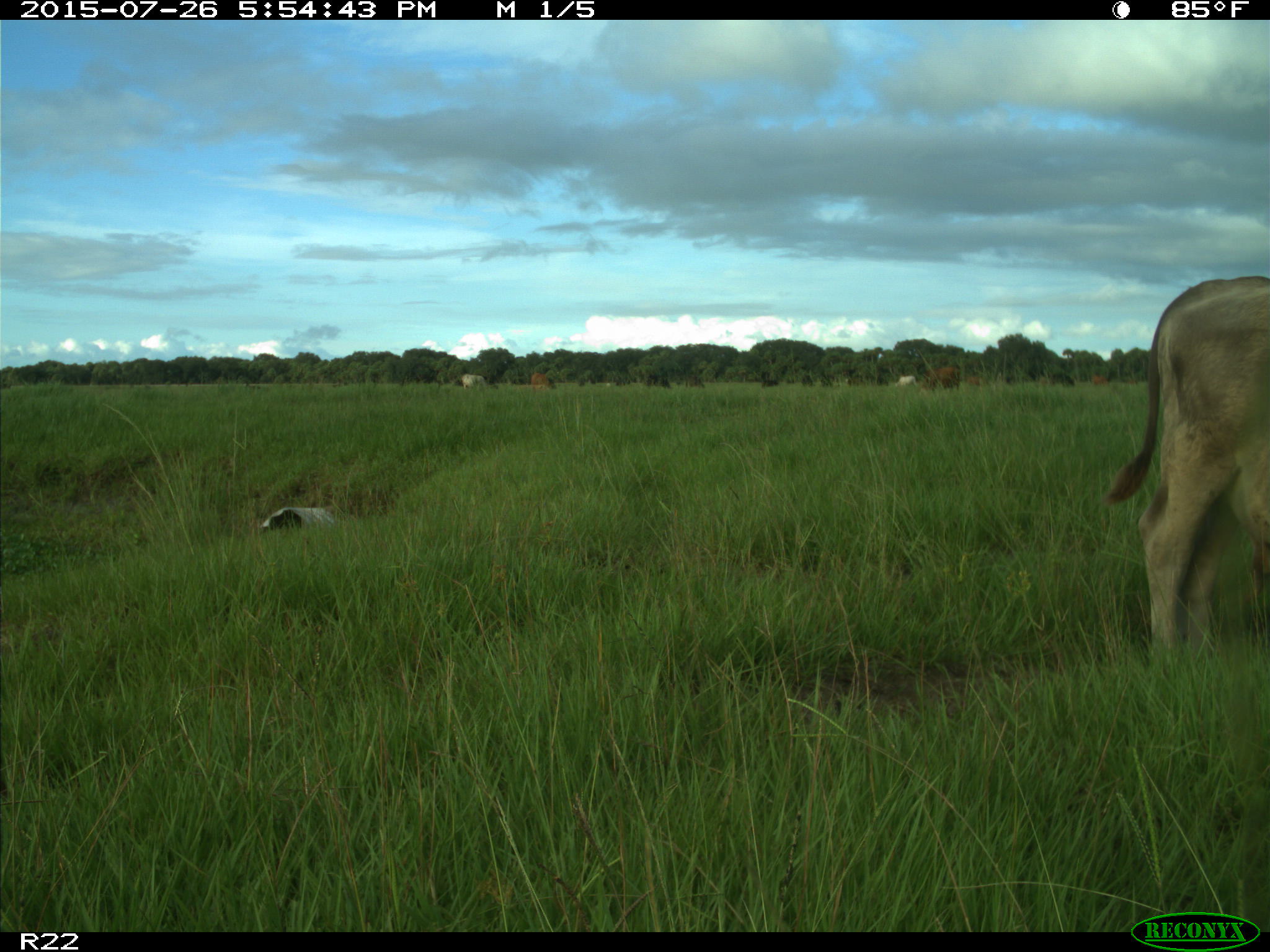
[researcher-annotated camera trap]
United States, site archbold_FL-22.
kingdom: Animalia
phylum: Chordata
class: Mammalia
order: Artiodactyla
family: Bovidae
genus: Bos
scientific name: Bos taurus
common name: domestic cow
Bos taurus (domestic cow).